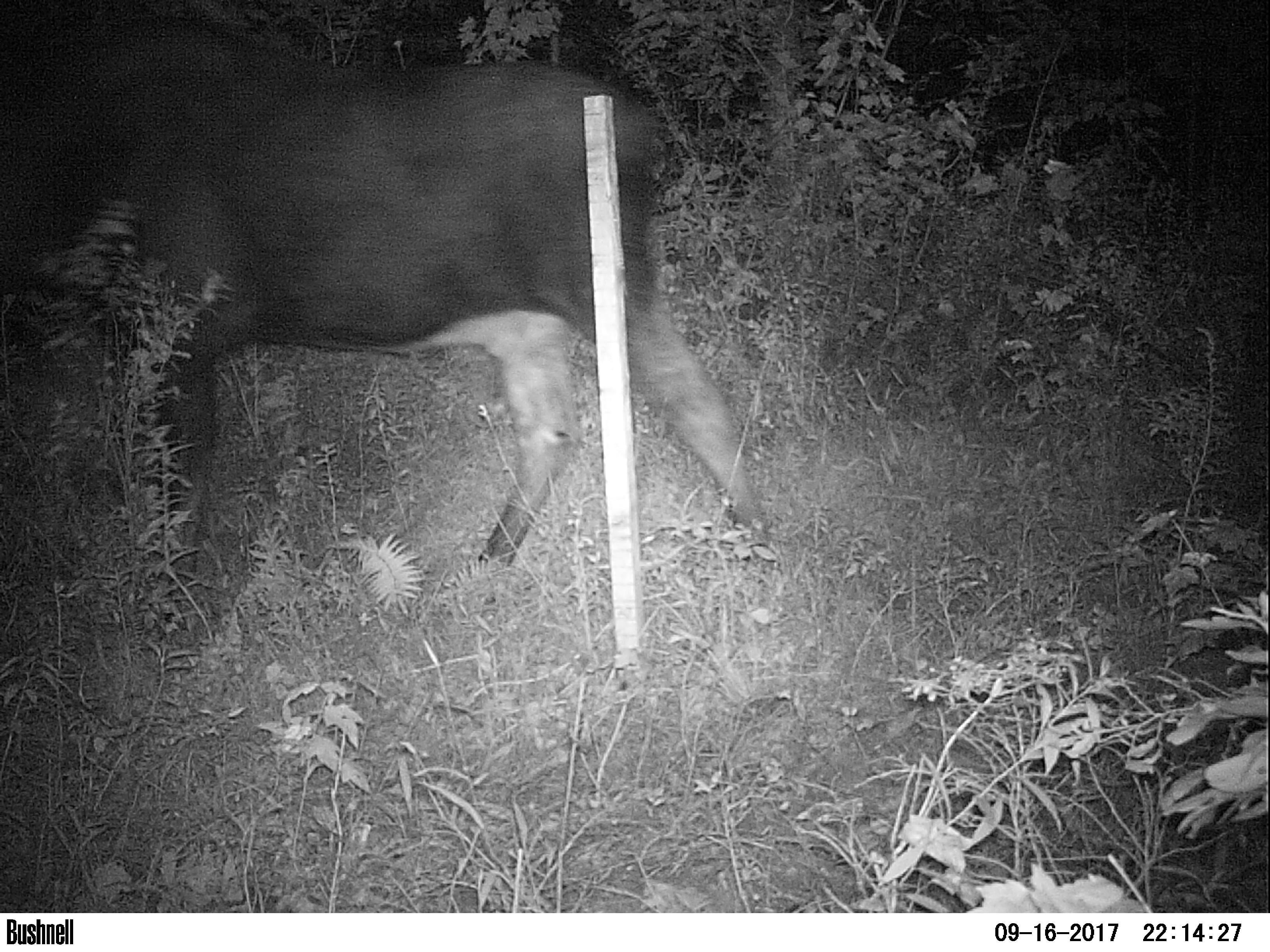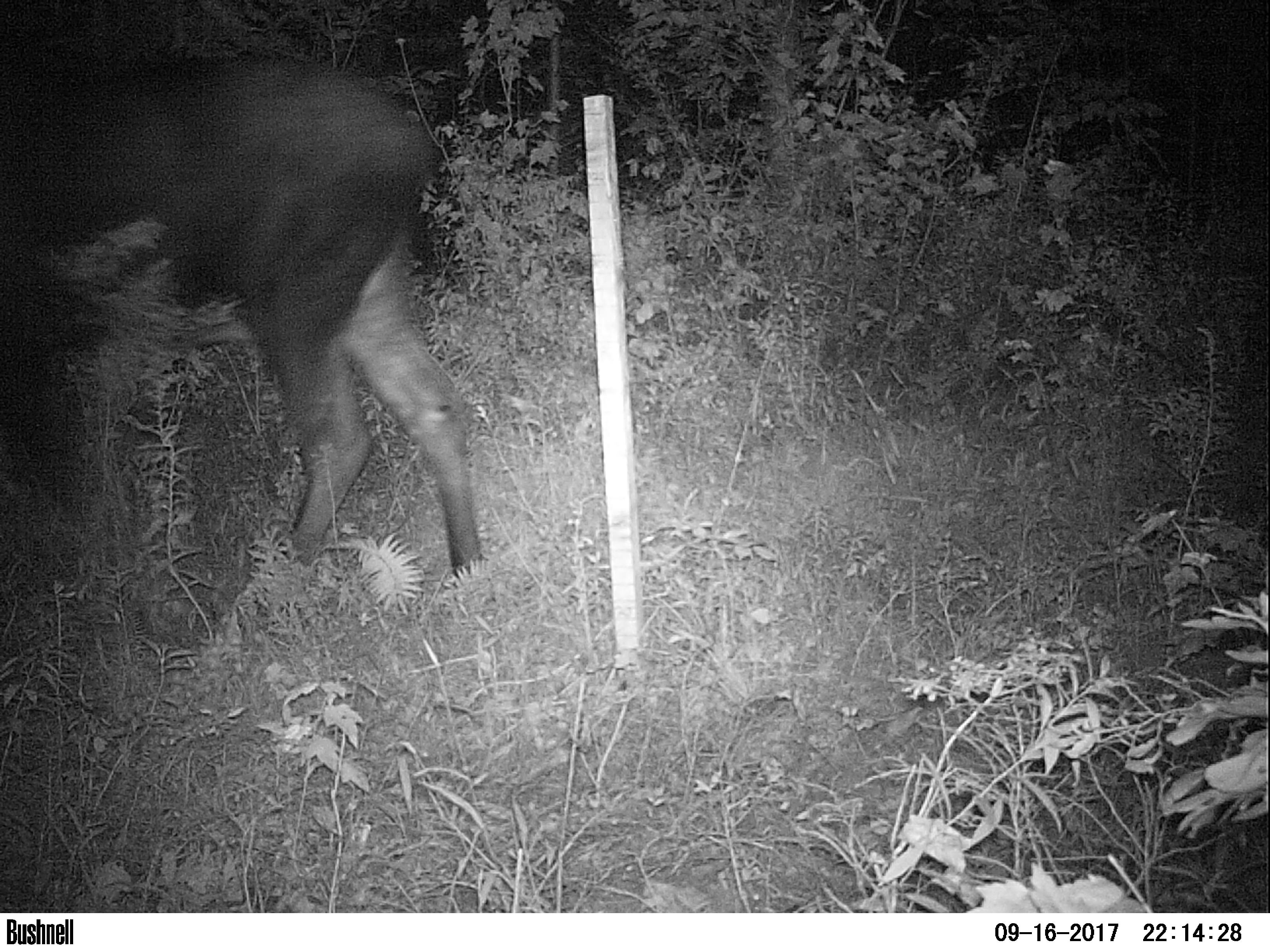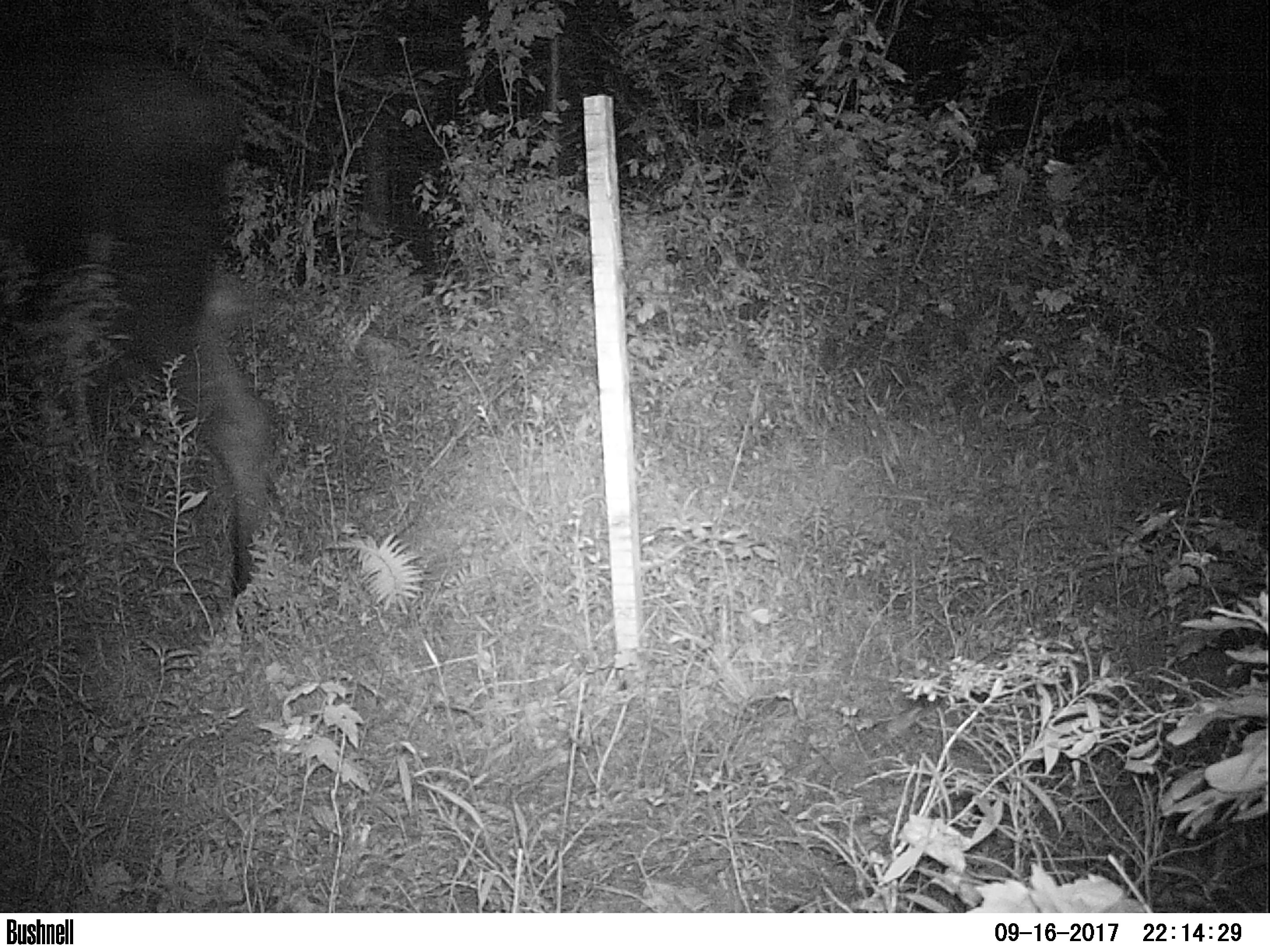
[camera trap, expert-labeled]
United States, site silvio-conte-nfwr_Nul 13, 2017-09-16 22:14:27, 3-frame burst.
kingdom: Animalia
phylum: Chordata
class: Mammalia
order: Artiodactyla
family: Cervidae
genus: Alces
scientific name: Alces alces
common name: moose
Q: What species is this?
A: Moose (Alces alces).